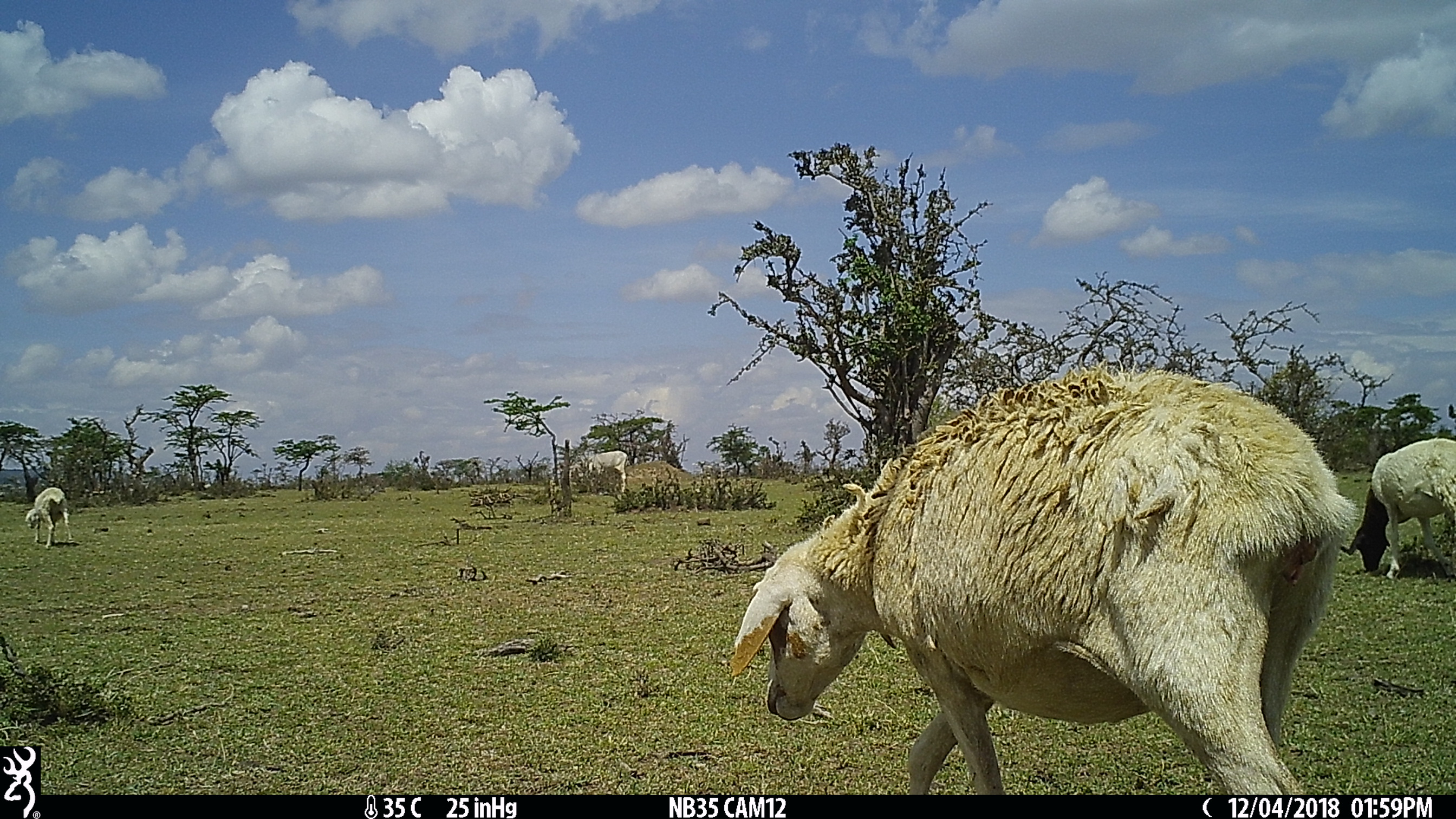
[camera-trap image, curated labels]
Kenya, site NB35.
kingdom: Animalia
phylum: Chordata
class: Mammalia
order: Artiodactyla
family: Bovidae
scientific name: Bovidae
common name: sheep or goat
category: shoat